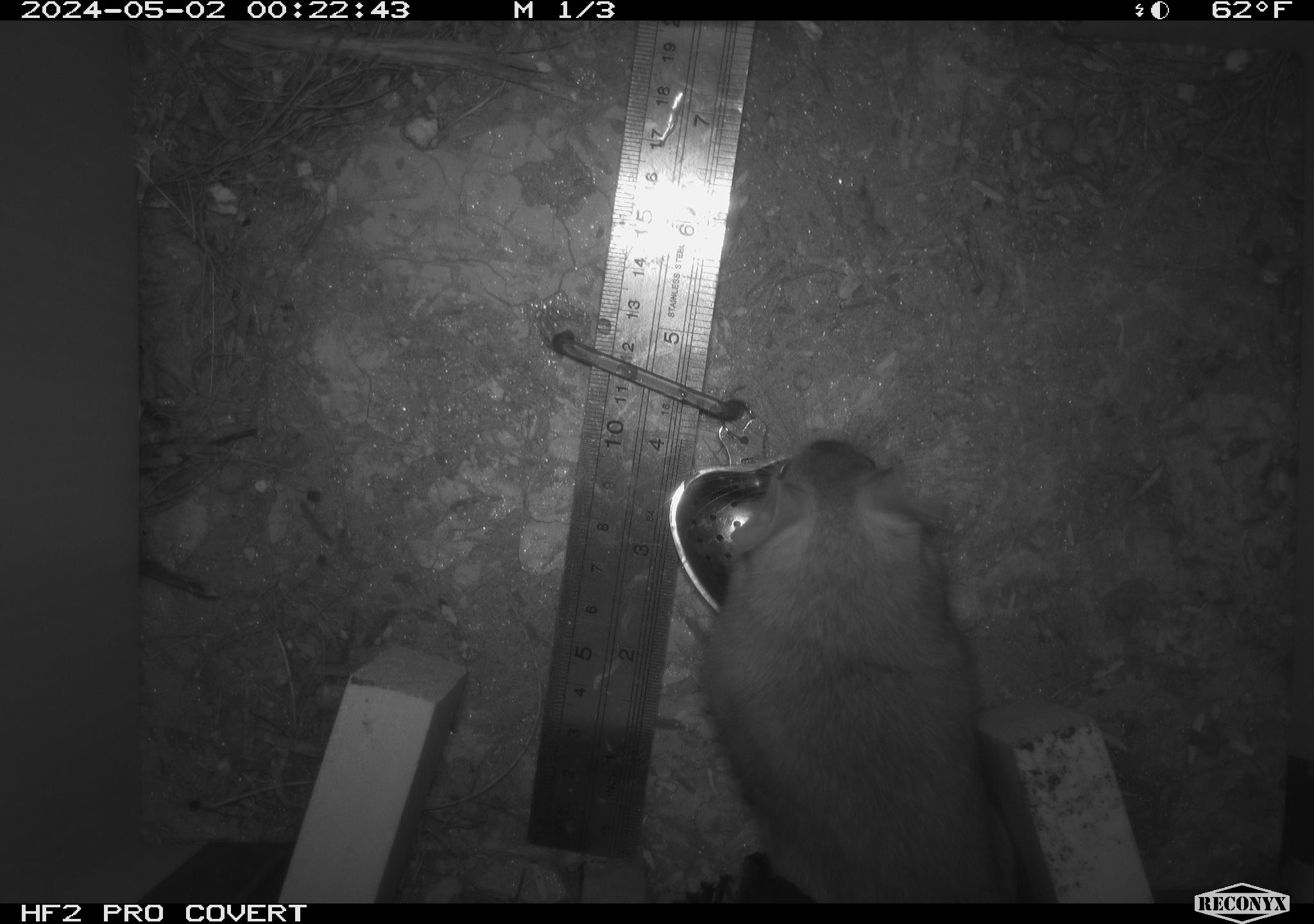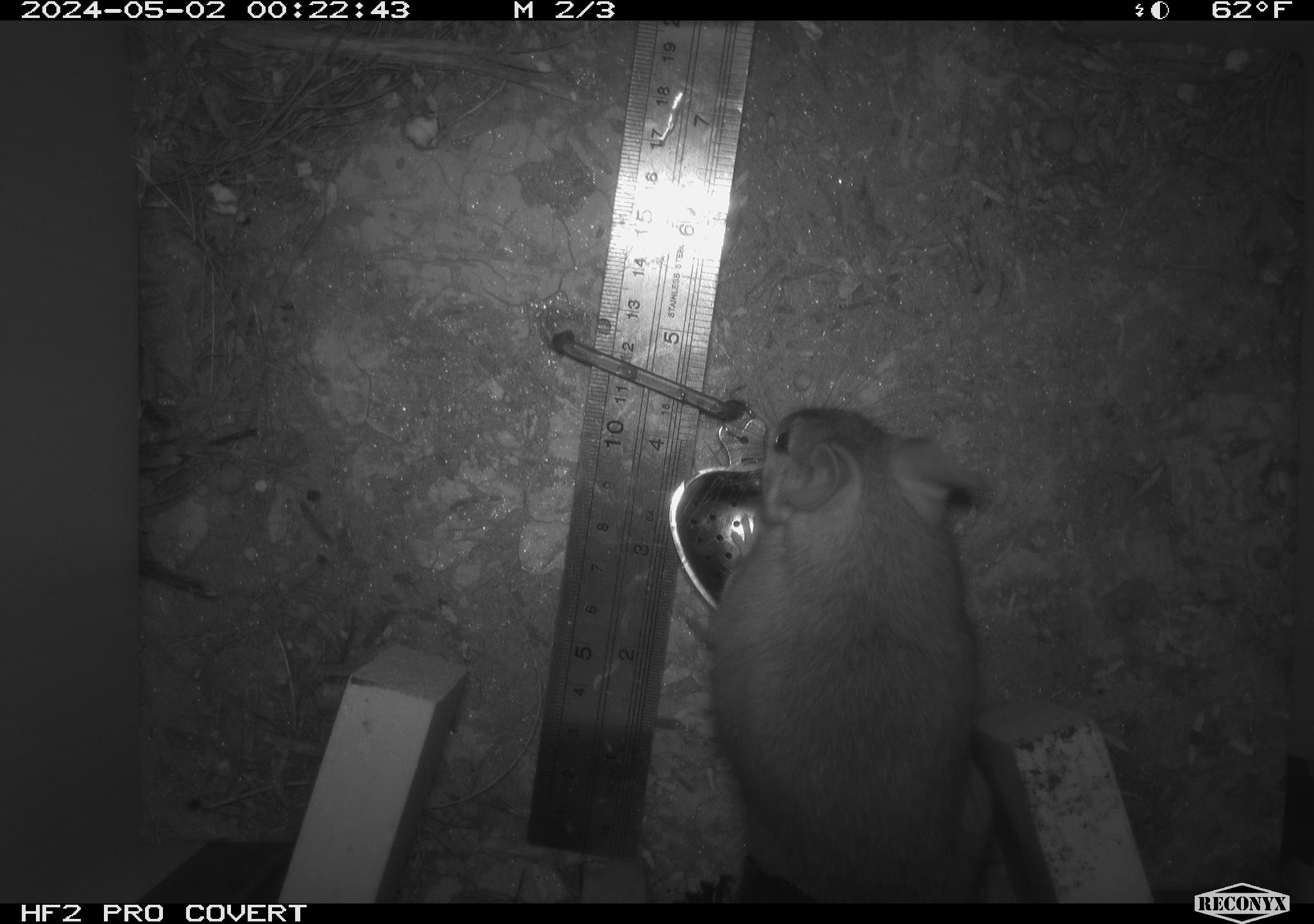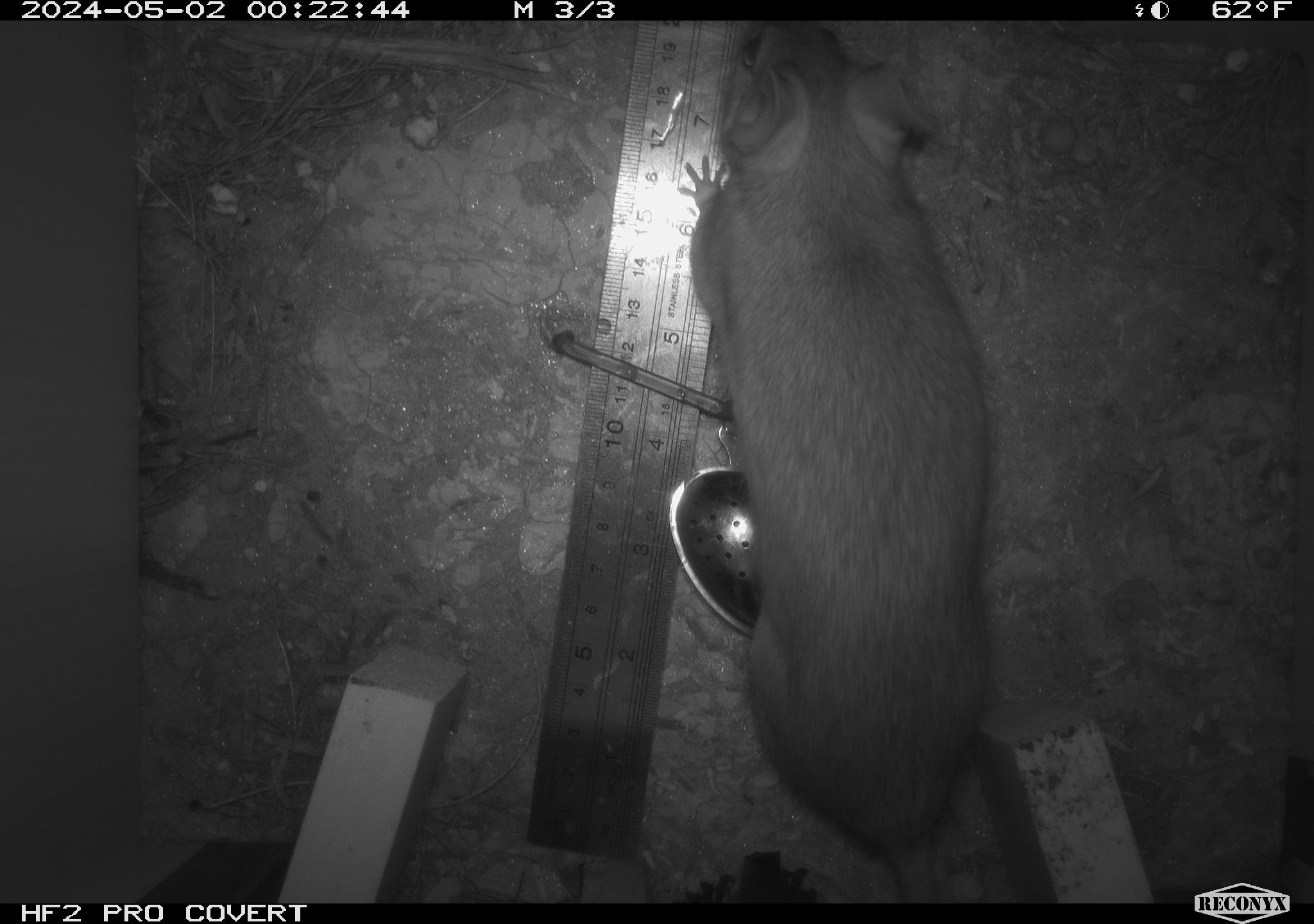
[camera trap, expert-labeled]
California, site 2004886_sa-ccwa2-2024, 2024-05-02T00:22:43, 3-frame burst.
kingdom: Animalia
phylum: Chordata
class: Mammalia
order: Rodentia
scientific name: Rodentia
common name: woodrat or rat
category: woodrat or rat species